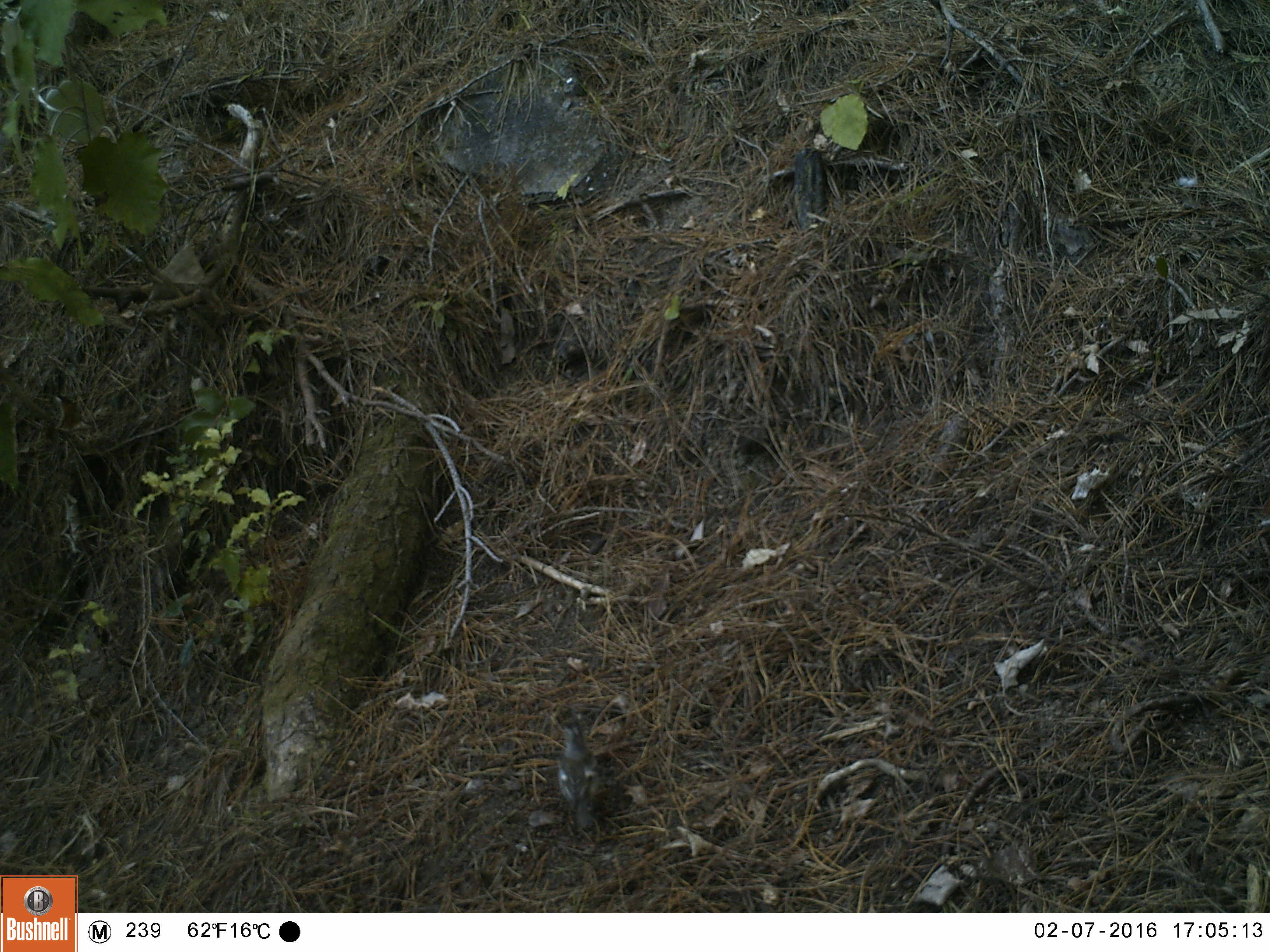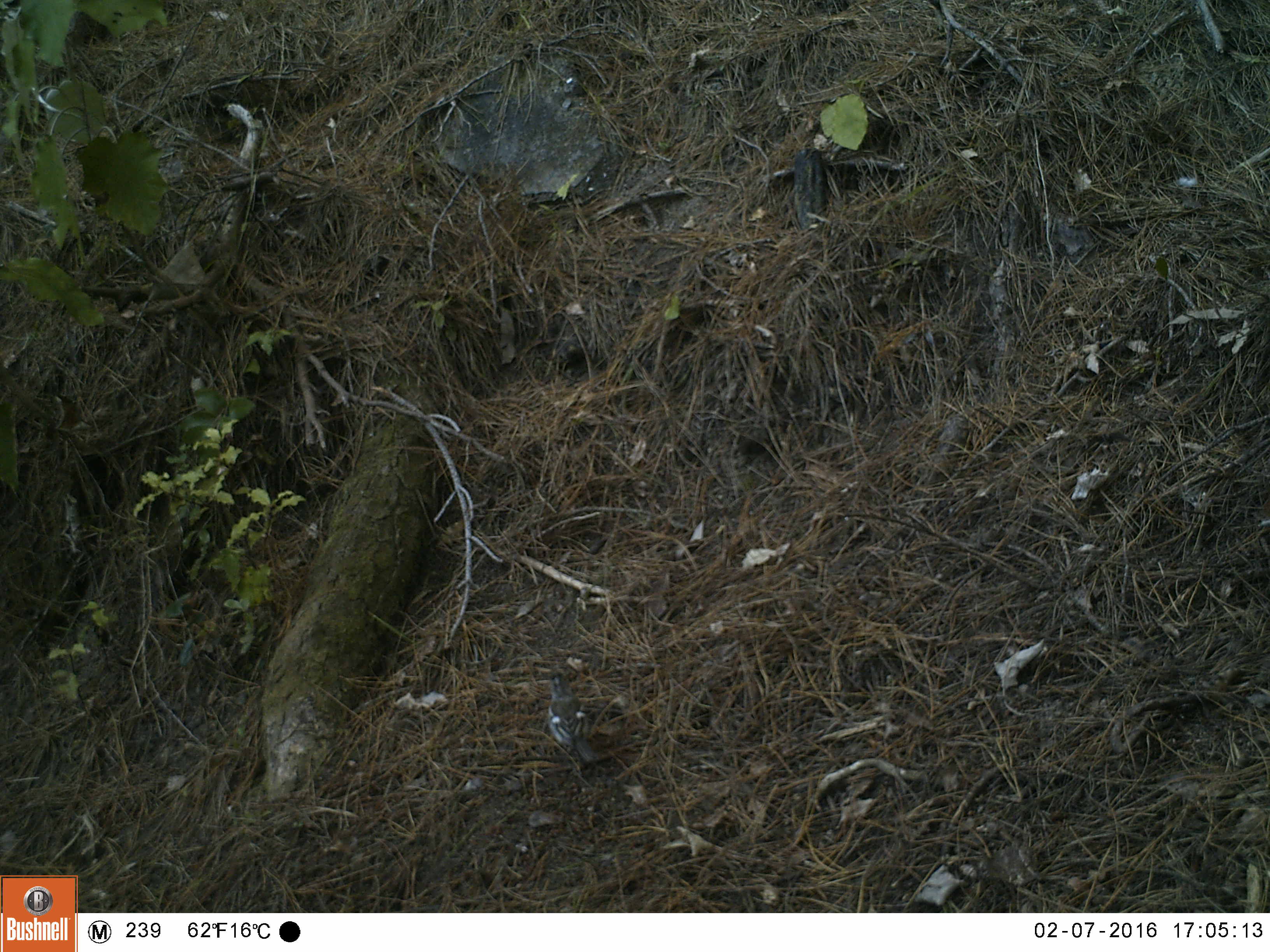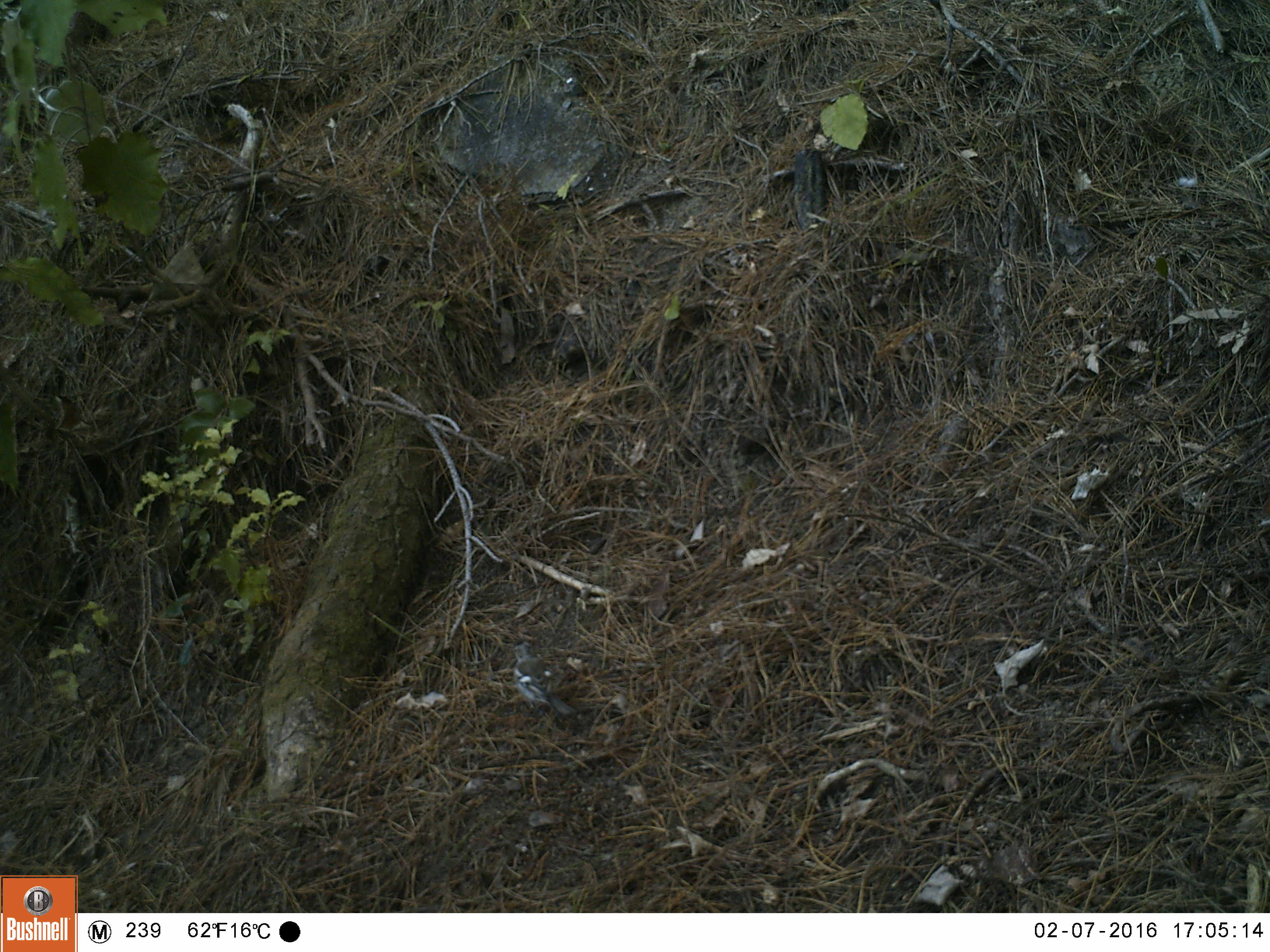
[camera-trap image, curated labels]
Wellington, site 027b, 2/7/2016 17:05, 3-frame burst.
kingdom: Animalia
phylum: Chordata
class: Aves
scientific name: Aves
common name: bird